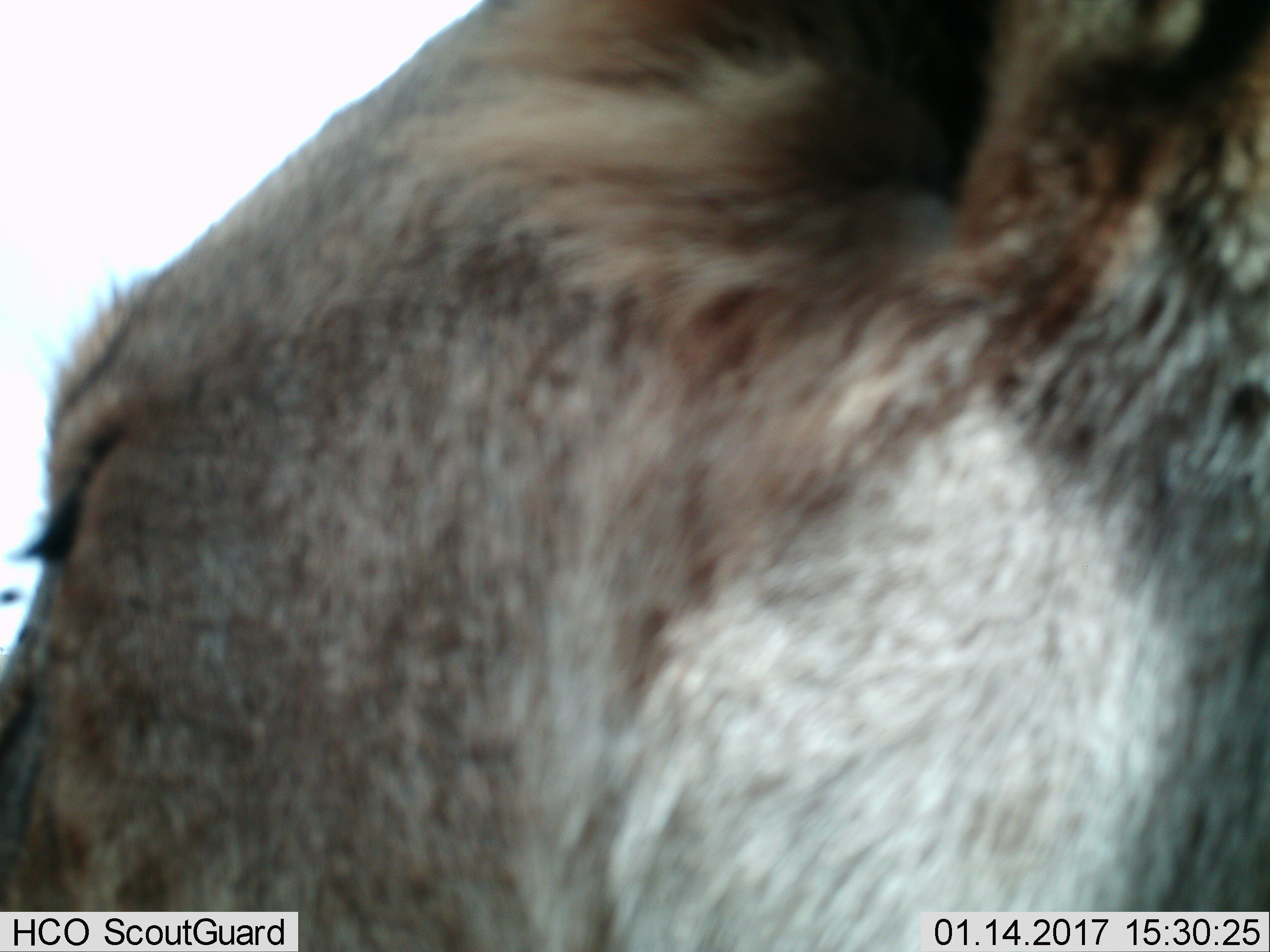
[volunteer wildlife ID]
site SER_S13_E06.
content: unidentified animal